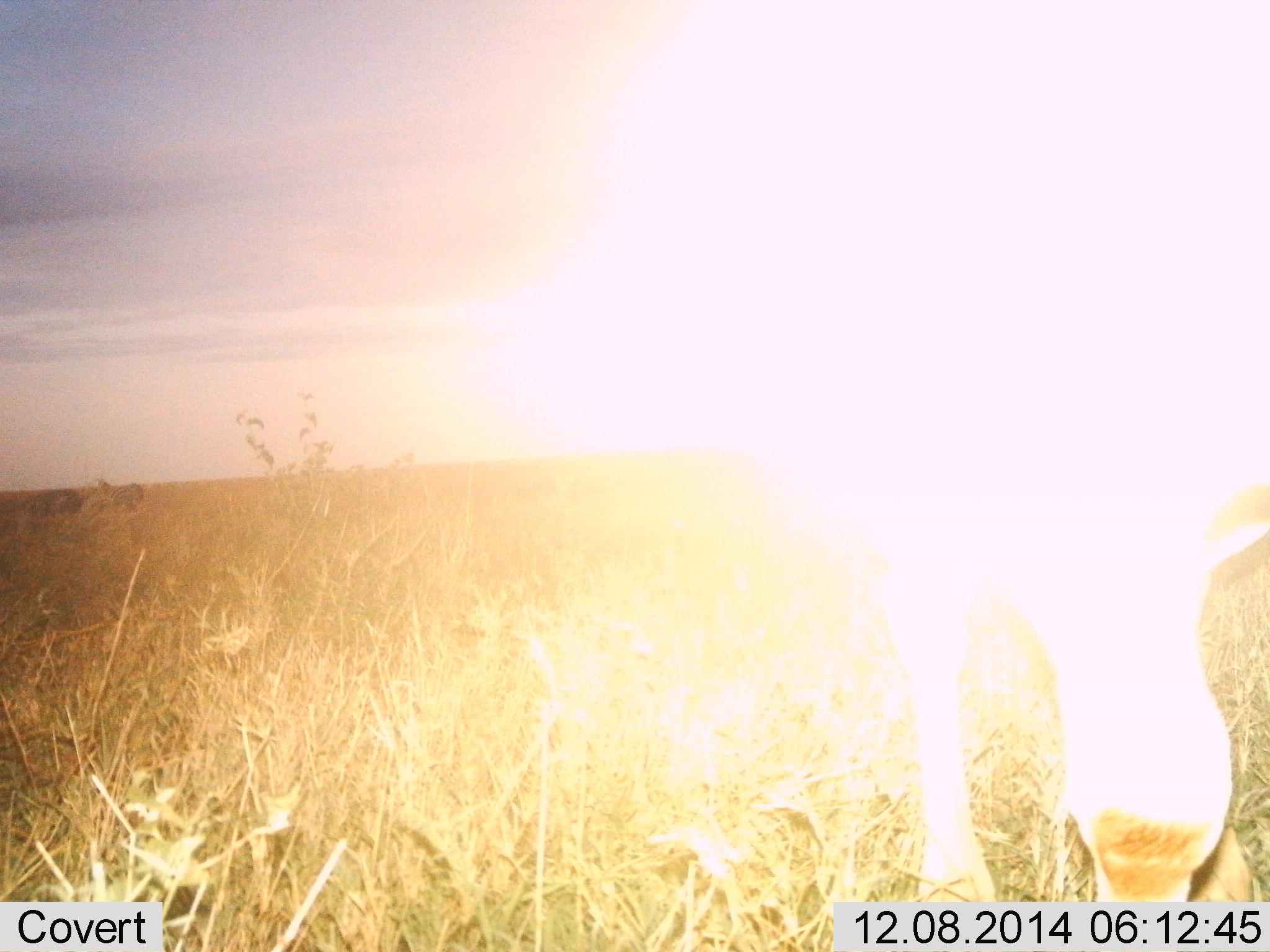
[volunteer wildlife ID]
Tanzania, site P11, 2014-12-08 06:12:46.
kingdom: Animalia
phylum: Chordata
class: Mammalia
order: Artiodactyla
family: Bovidae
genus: Connochaetes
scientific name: Connochaetes taurinus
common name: blue wildebeest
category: wildebeest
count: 1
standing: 75%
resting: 0%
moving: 25%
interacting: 0%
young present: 25%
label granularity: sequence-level